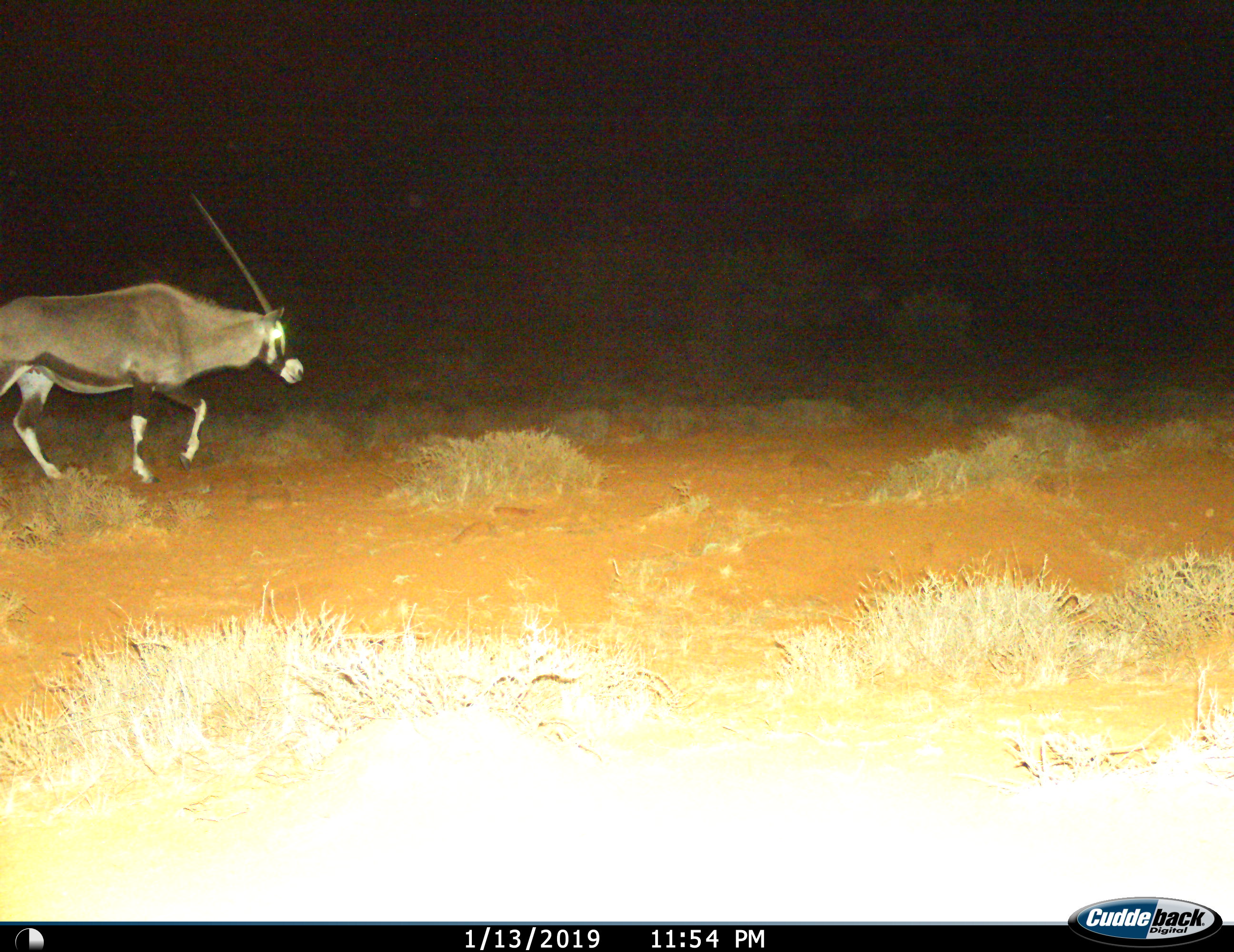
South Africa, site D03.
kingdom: Animalia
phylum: Chordata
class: Mammalia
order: Artiodactyla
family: Bovidae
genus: Oryx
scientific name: Oryx gazella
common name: gemsbok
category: gemsbokoryx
Gemsbokoryx (gemsbok) (Oryx gazella), count 1. Behavior (volunteer vote fractions): standing 20%, resting 0%, moving 90%, interacting 0%. Young present (vote fraction): 0%. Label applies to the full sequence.